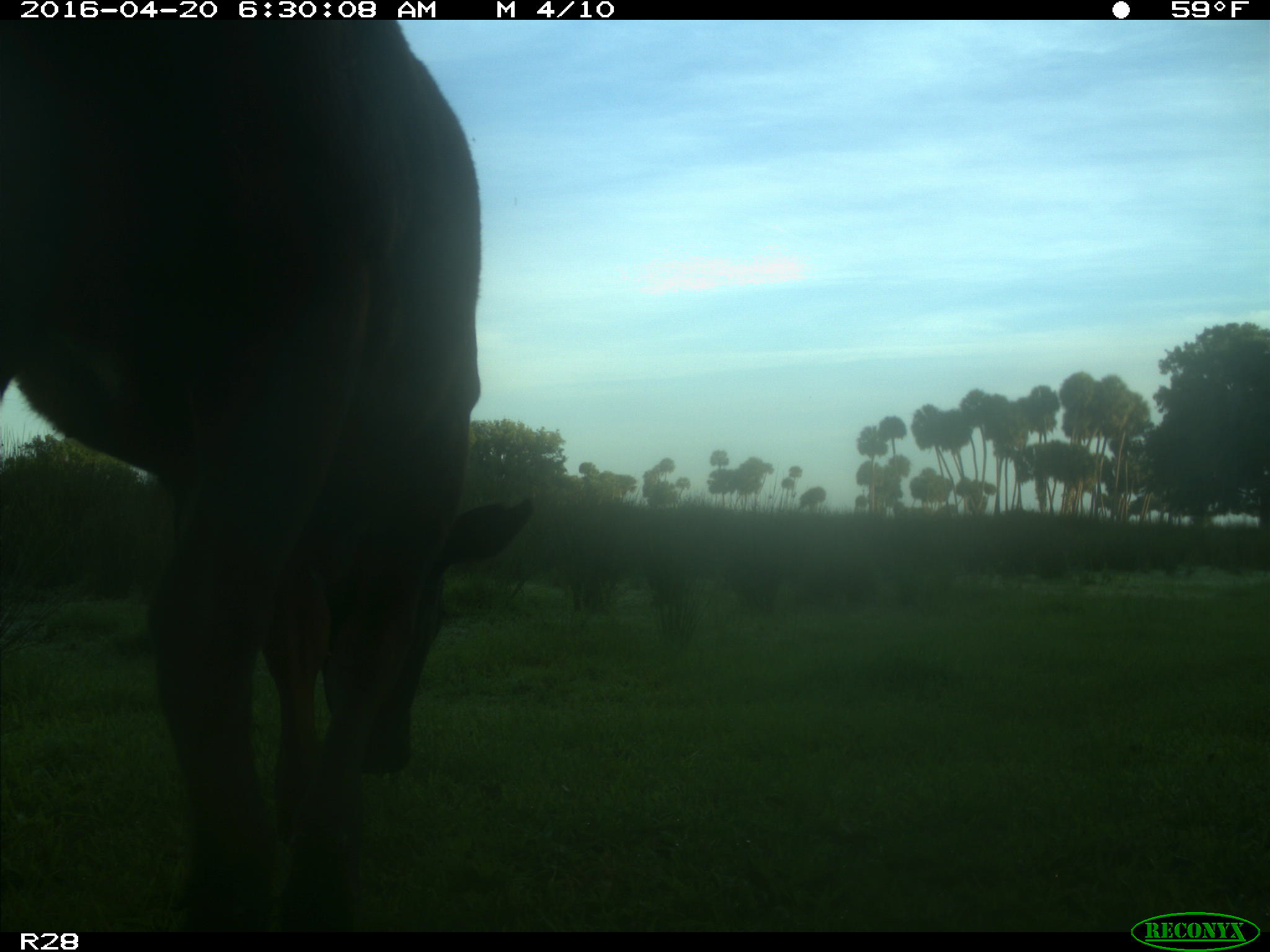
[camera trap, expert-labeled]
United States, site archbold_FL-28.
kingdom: Animalia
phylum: Chordata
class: Mammalia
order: Artiodactyla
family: Bovidae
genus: Bos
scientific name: Bos taurus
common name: domestic cow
Bos taurus (domestic cow).